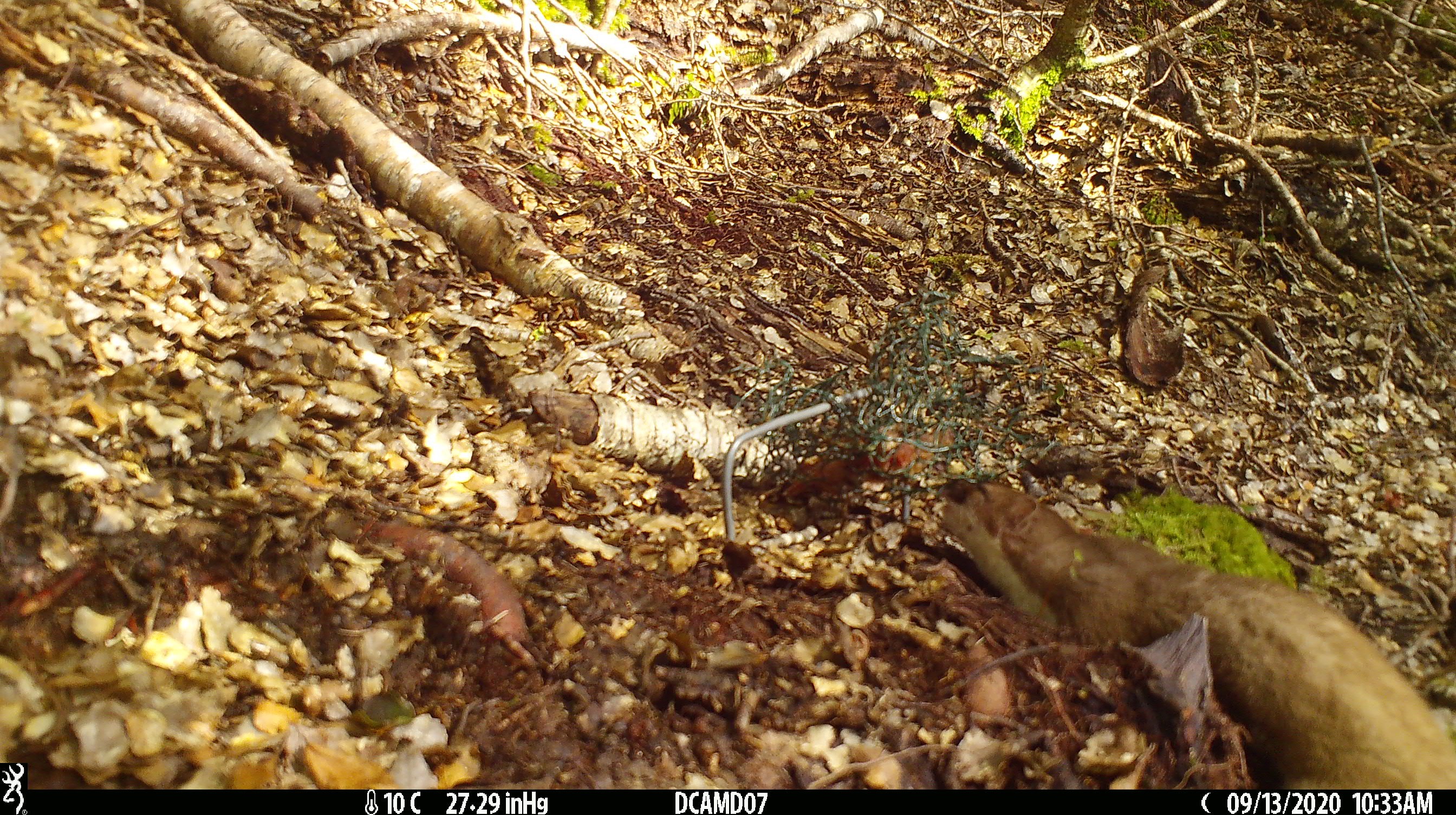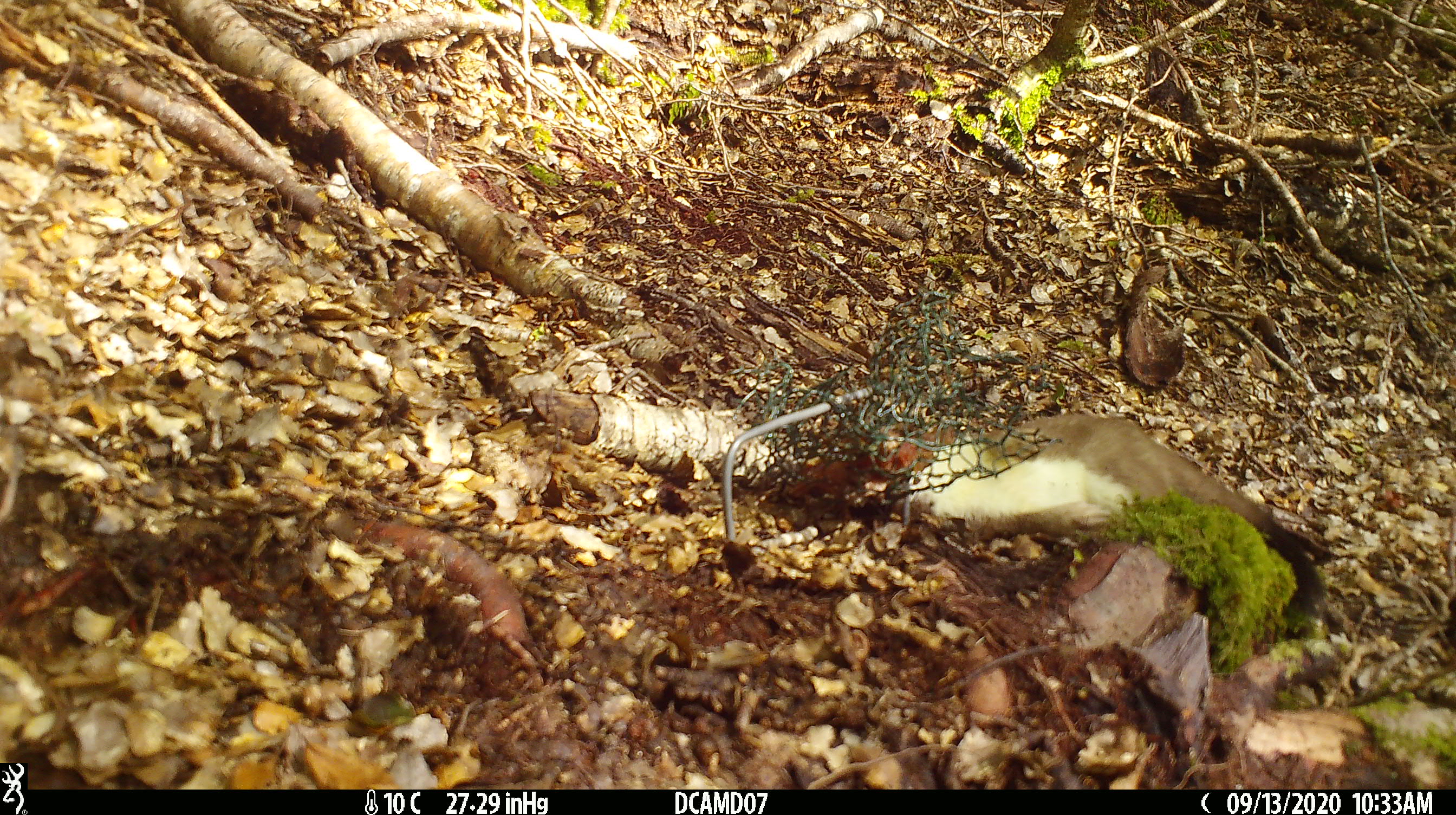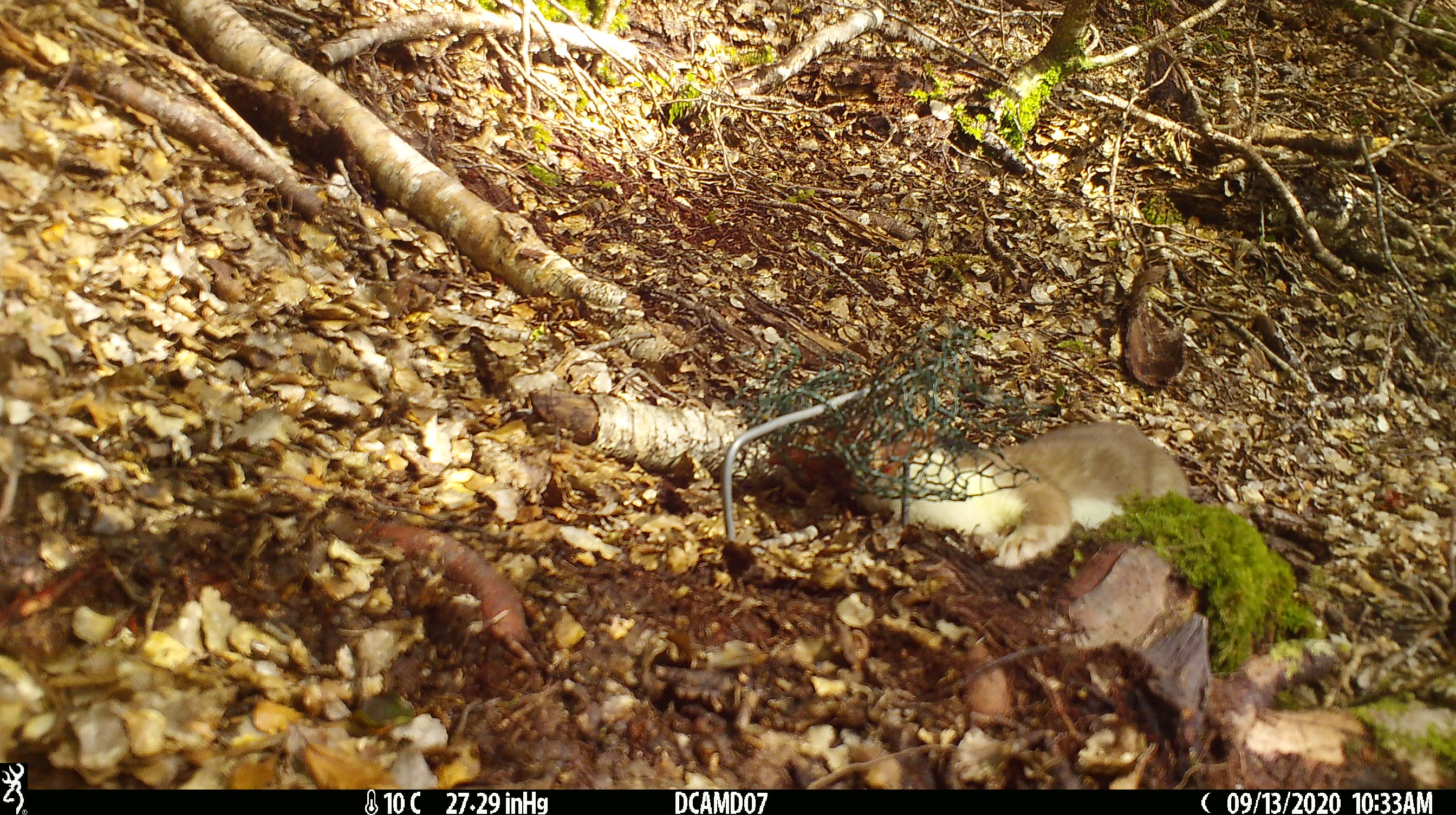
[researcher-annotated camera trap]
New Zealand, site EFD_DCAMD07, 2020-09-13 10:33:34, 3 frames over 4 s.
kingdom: Animalia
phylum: Chordata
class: Mammalia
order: Carnivora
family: Mustelidae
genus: Mustela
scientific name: Mustela erminea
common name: stoat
Stoat (Mustela erminea).